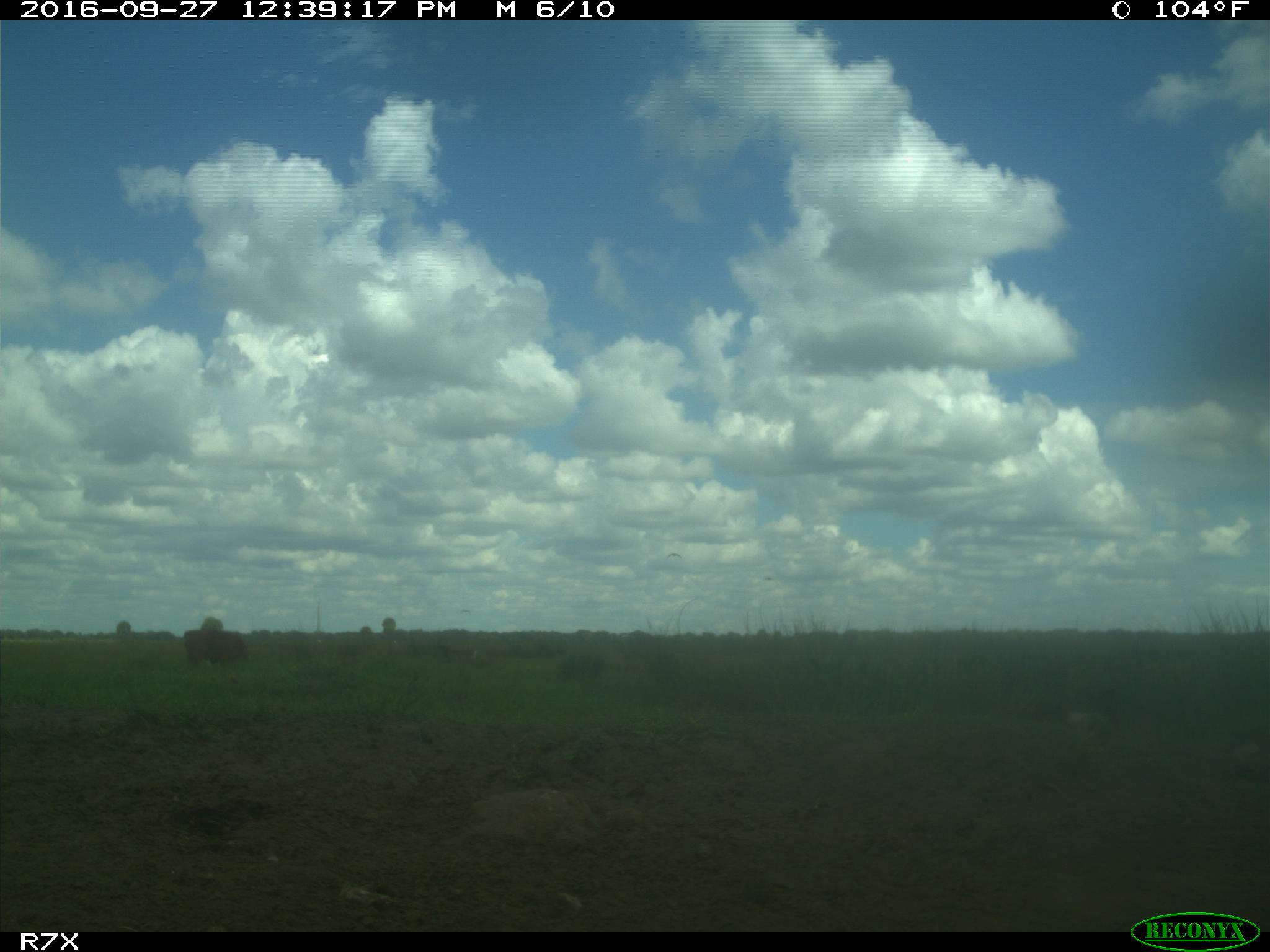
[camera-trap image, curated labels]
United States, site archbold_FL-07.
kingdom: Animalia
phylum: Chordata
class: Mammalia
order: Artiodactyla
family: Bovidae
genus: Bos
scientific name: Bos taurus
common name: domestic cow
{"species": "Bos taurus (domestic cow)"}